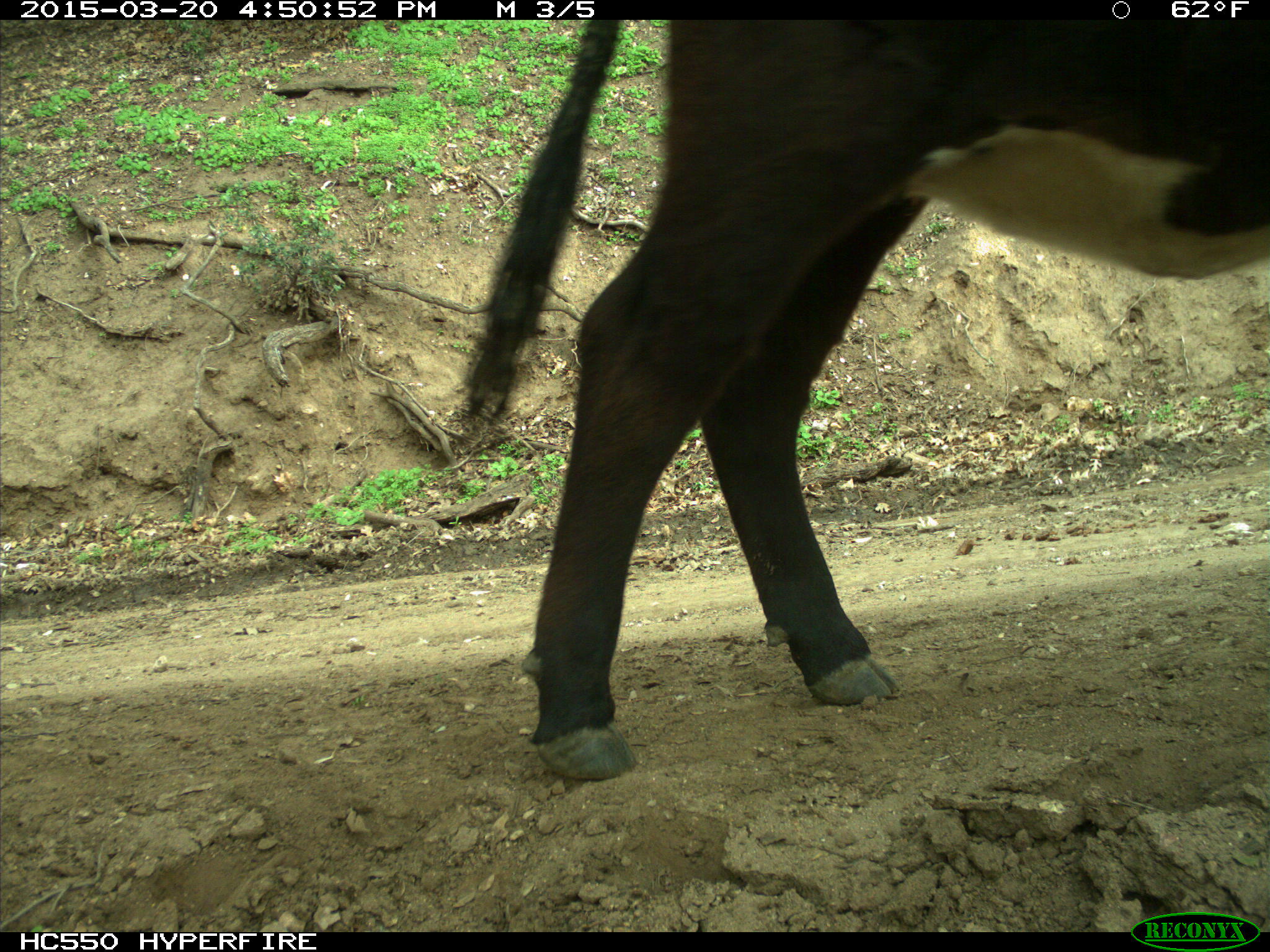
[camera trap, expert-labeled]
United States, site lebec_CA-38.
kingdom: Animalia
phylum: Chordata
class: Mammalia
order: Artiodactyla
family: Bovidae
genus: Bos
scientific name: Bos taurus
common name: domestic cow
Bos taurus (domestic cow).